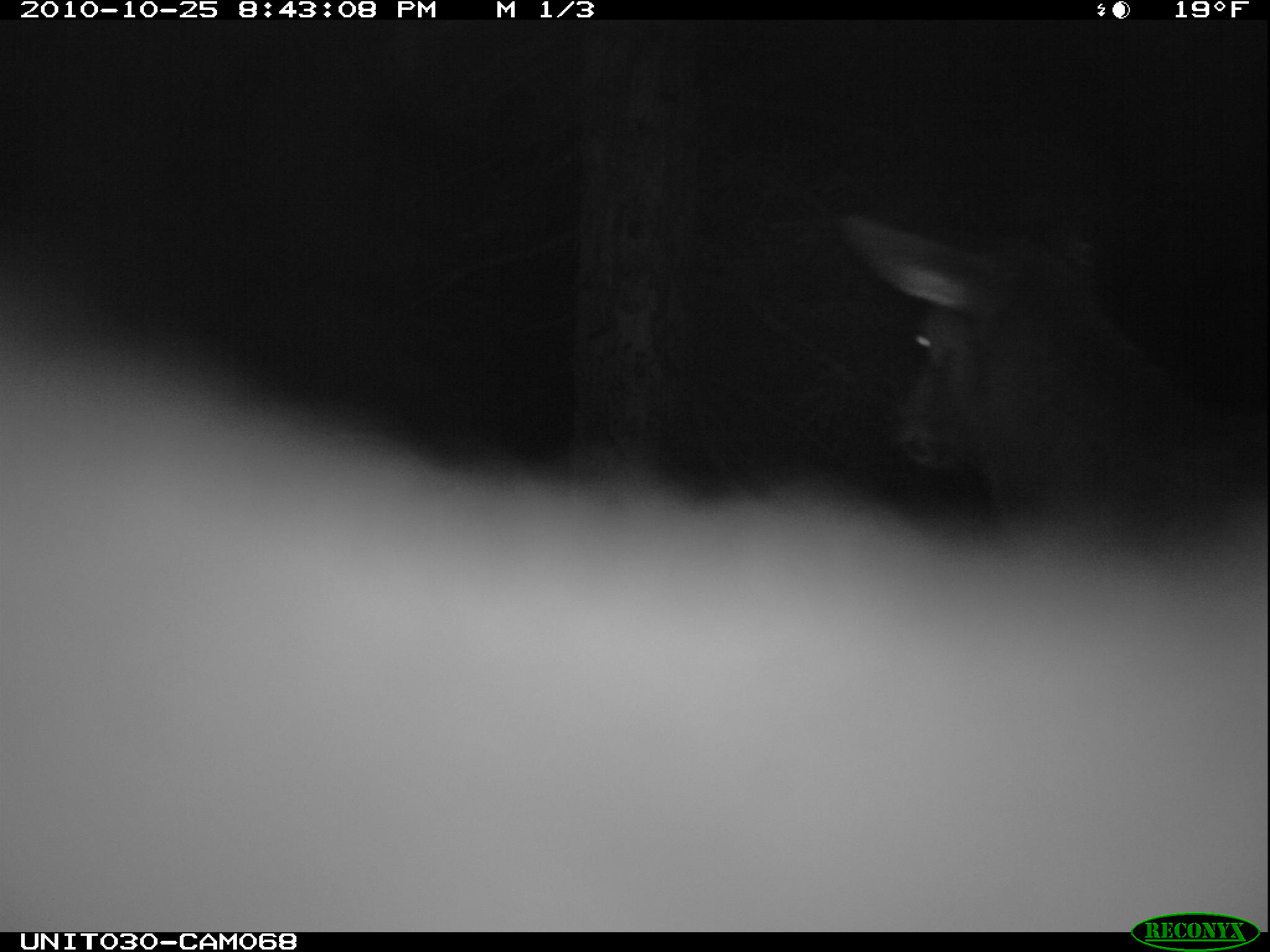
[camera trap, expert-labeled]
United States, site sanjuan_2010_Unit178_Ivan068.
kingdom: Animalia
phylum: Chordata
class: Mammalia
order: Artiodactyla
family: Cervidae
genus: Cervus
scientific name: Cervus elaphus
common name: red deer